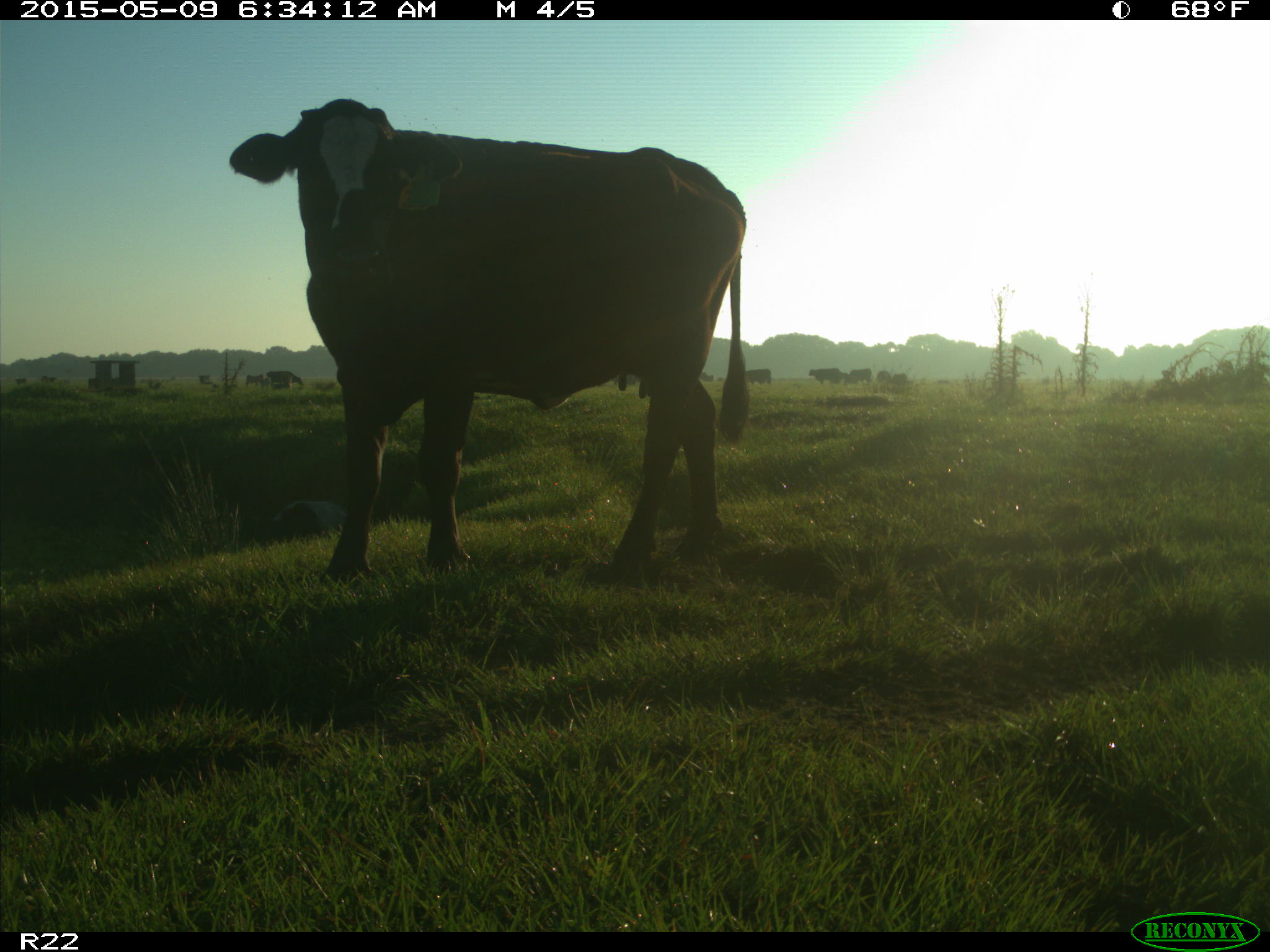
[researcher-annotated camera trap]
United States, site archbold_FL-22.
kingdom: Animalia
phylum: Chordata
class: Mammalia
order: Artiodactyla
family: Bovidae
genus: Bos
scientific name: Bos taurus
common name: domestic cow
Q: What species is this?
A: Bos taurus (domestic cow).